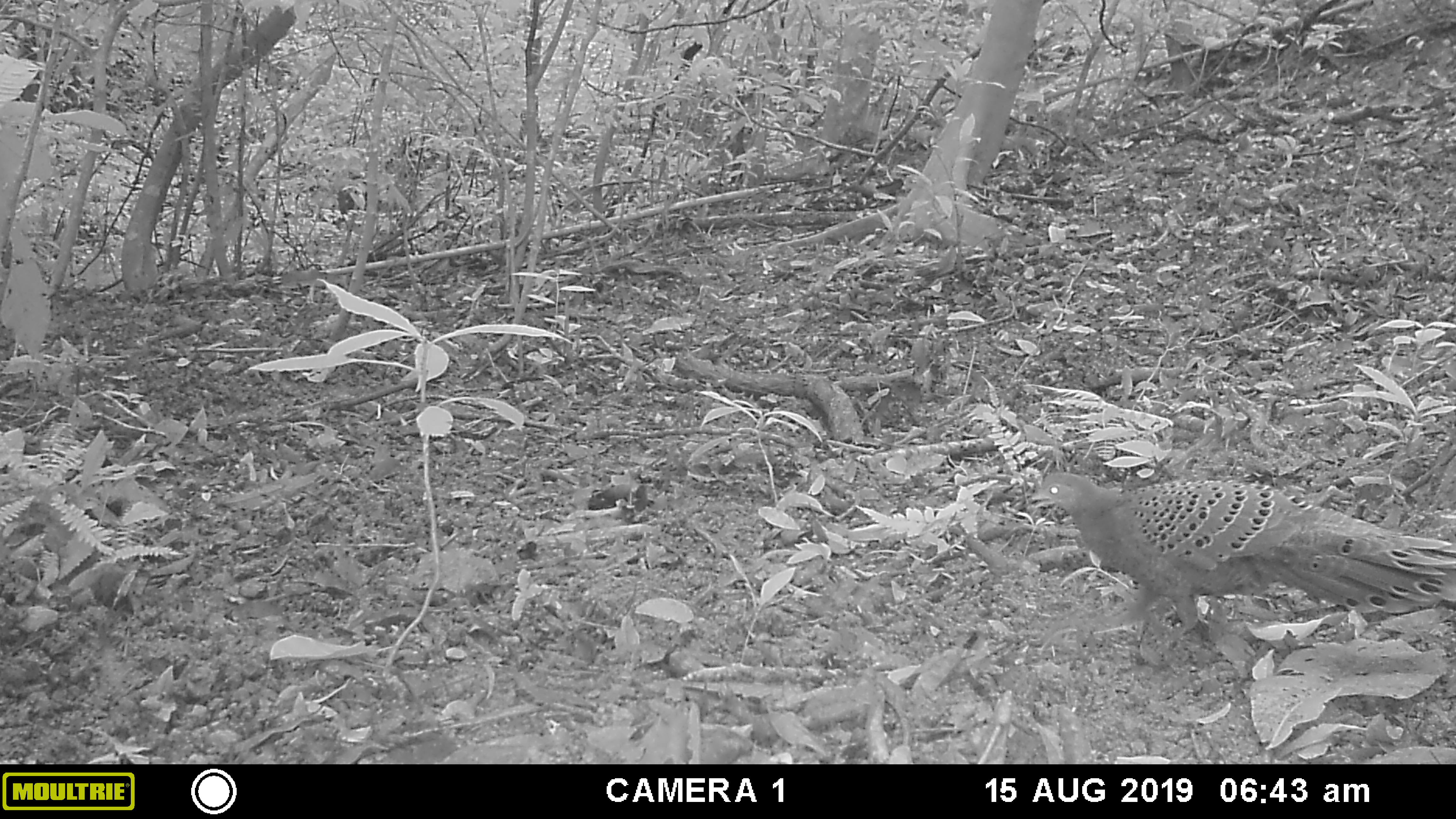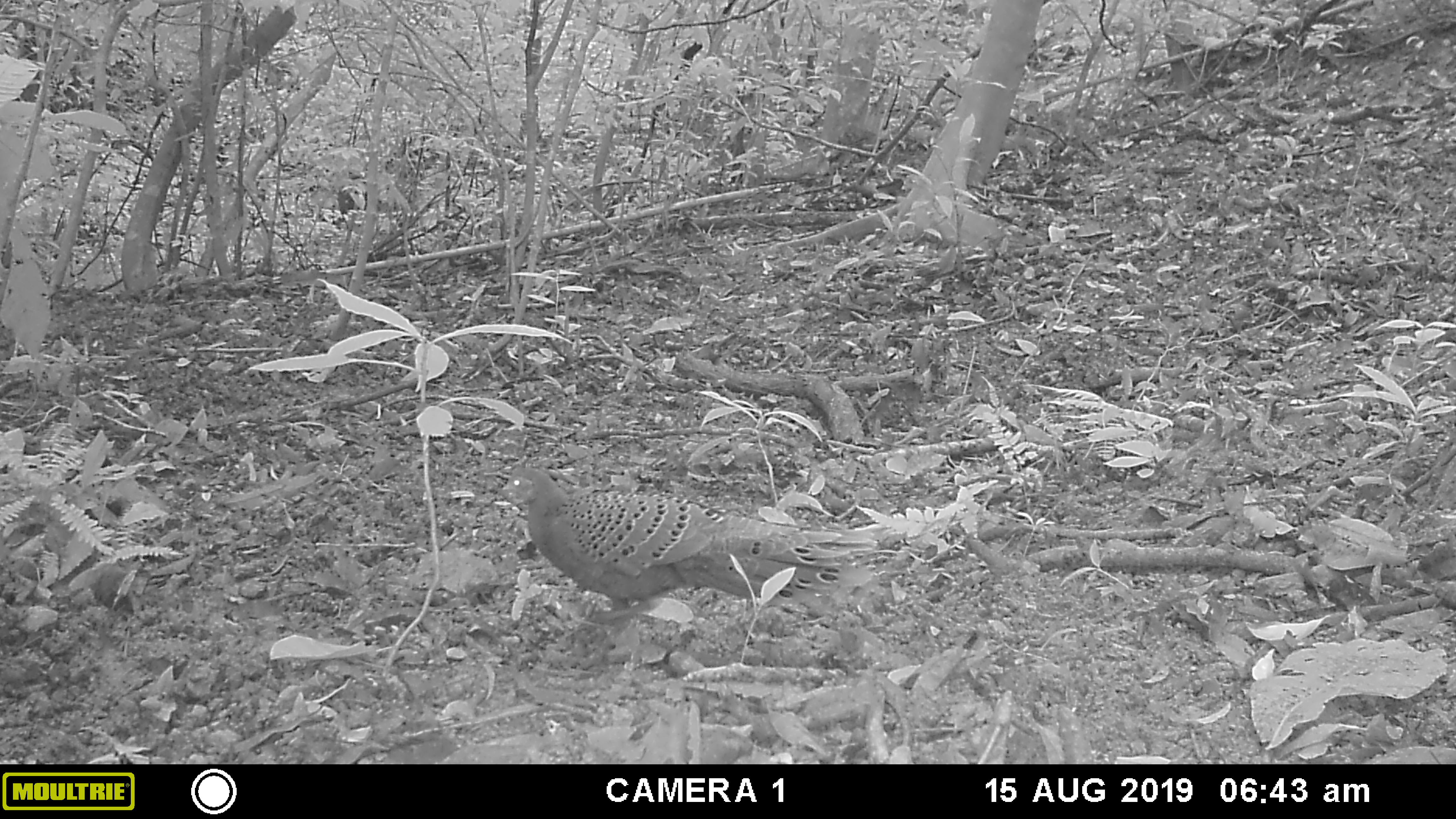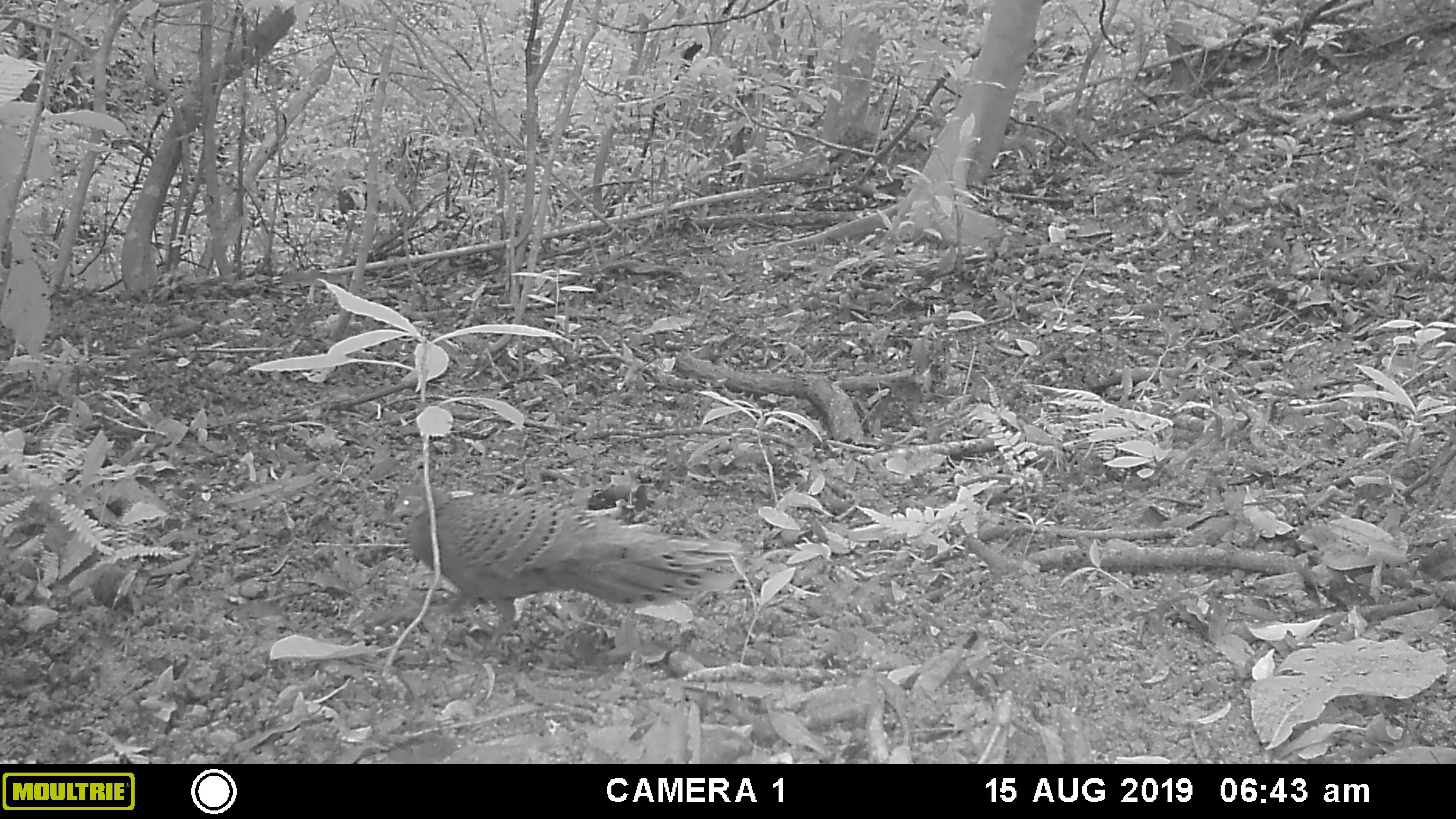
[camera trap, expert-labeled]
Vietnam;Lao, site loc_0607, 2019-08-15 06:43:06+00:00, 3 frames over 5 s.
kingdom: Animalia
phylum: Chordata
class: Aves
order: Galliformes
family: Phasianidae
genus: Polyplectron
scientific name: Polyplectron bicalcaratum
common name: gray peacock-pheasant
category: grey peacock pheasant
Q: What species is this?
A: Grey peacock pheasant (gray peacock-pheasant) (Polyplectron bicalcaratum).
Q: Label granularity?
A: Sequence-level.